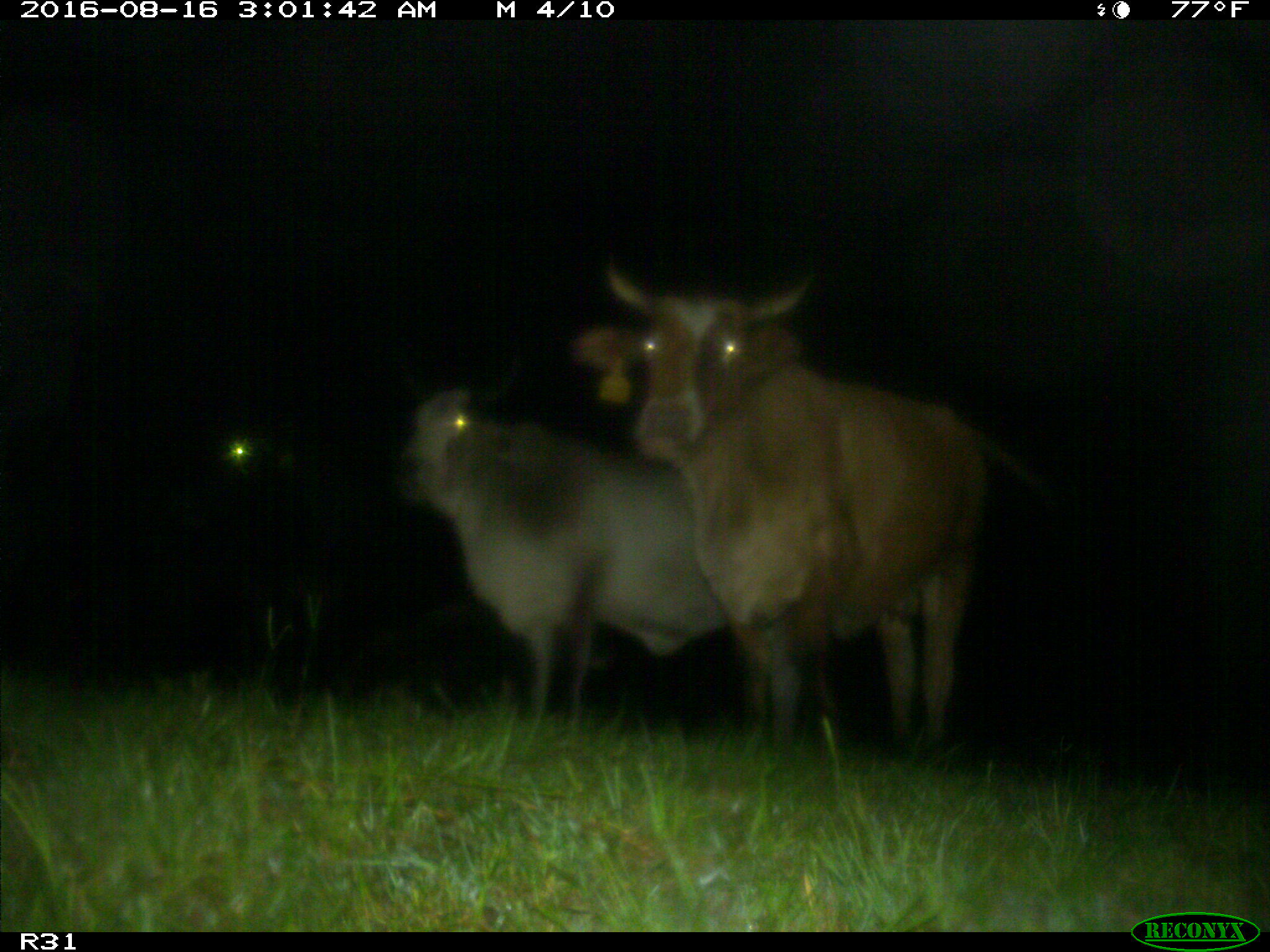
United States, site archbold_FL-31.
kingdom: Animalia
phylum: Chordata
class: Mammalia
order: Artiodactyla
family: Bovidae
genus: Bos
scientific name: Bos taurus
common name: domestic cow